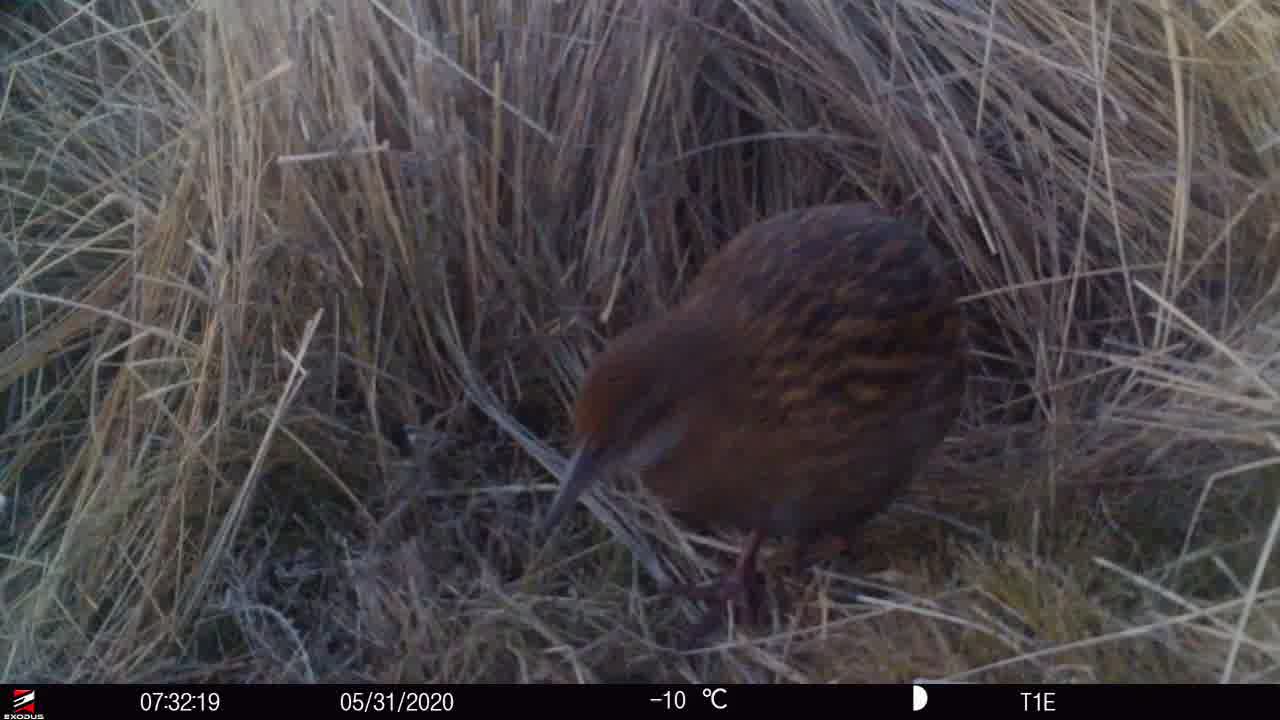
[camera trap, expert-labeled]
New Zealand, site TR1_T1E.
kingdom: Animalia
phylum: Chordata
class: Aves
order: Gruiformes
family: Rallidae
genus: Gallirallus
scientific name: Gallirallus australis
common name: weka